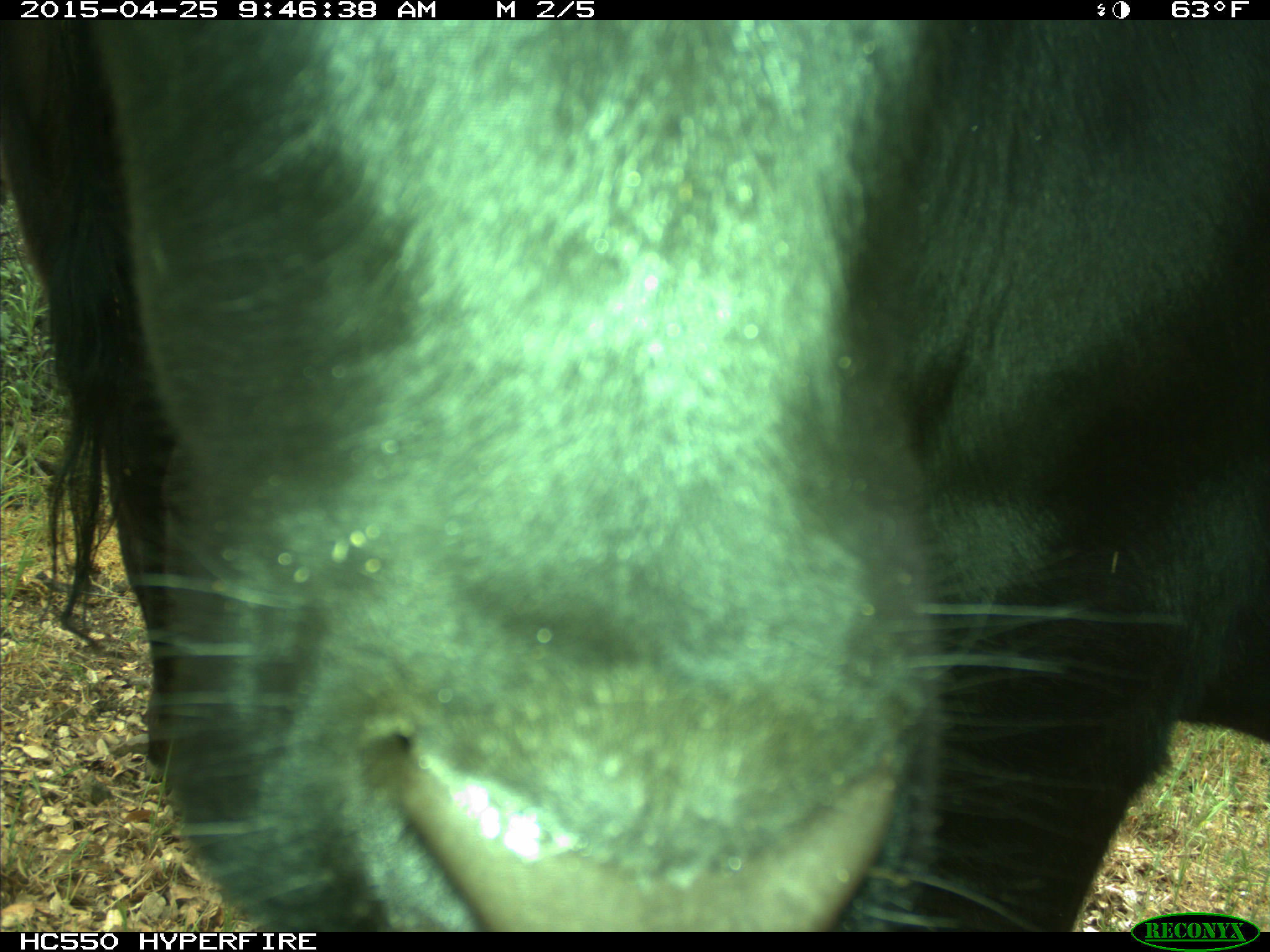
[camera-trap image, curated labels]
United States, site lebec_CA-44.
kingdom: Animalia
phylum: Chordata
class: Mammalia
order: Artiodactyla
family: Suidae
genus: Sus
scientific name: Sus scrofa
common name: wild boar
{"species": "Sus scrofa (wild boar)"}